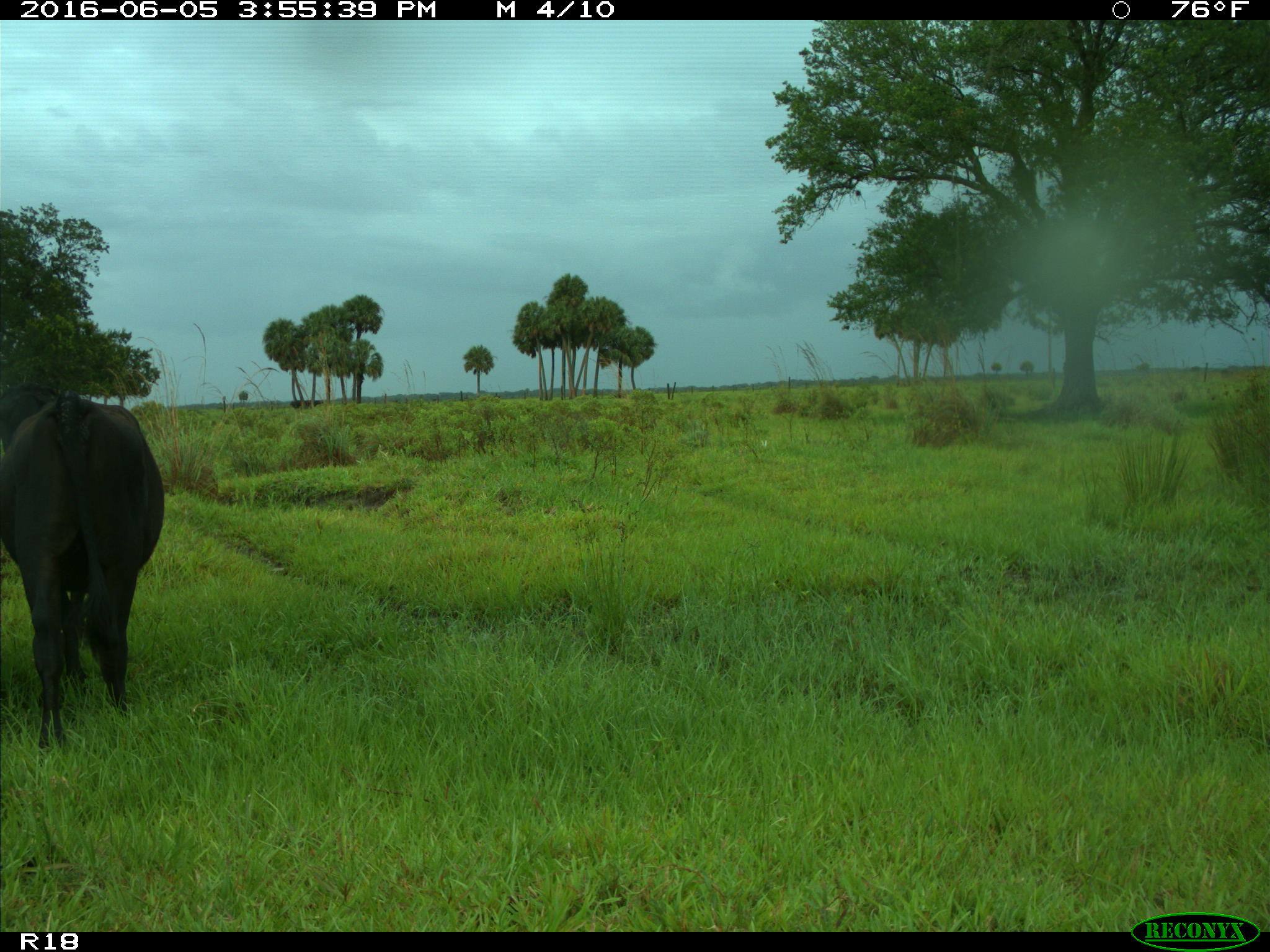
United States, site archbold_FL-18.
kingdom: Animalia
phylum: Chordata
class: Mammalia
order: Artiodactyla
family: Bovidae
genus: Bos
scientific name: Bos taurus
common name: domestic cow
Bos taurus (domestic cow).